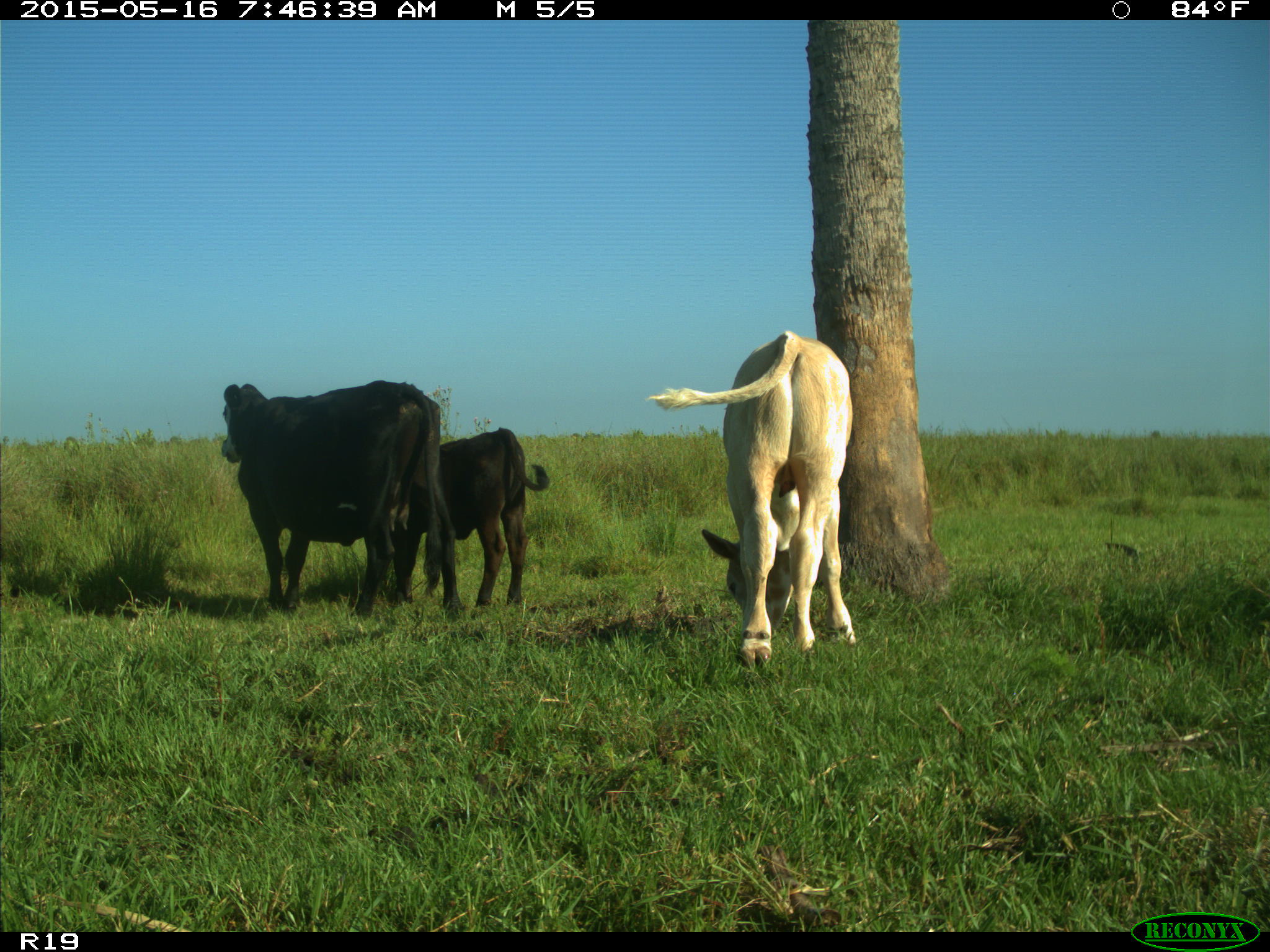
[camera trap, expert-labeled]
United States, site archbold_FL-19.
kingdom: Animalia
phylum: Chordata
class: Mammalia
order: Artiodactyla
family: Bovidae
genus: Bos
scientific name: Bos taurus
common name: domestic cow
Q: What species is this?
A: Bos taurus (domestic cow).